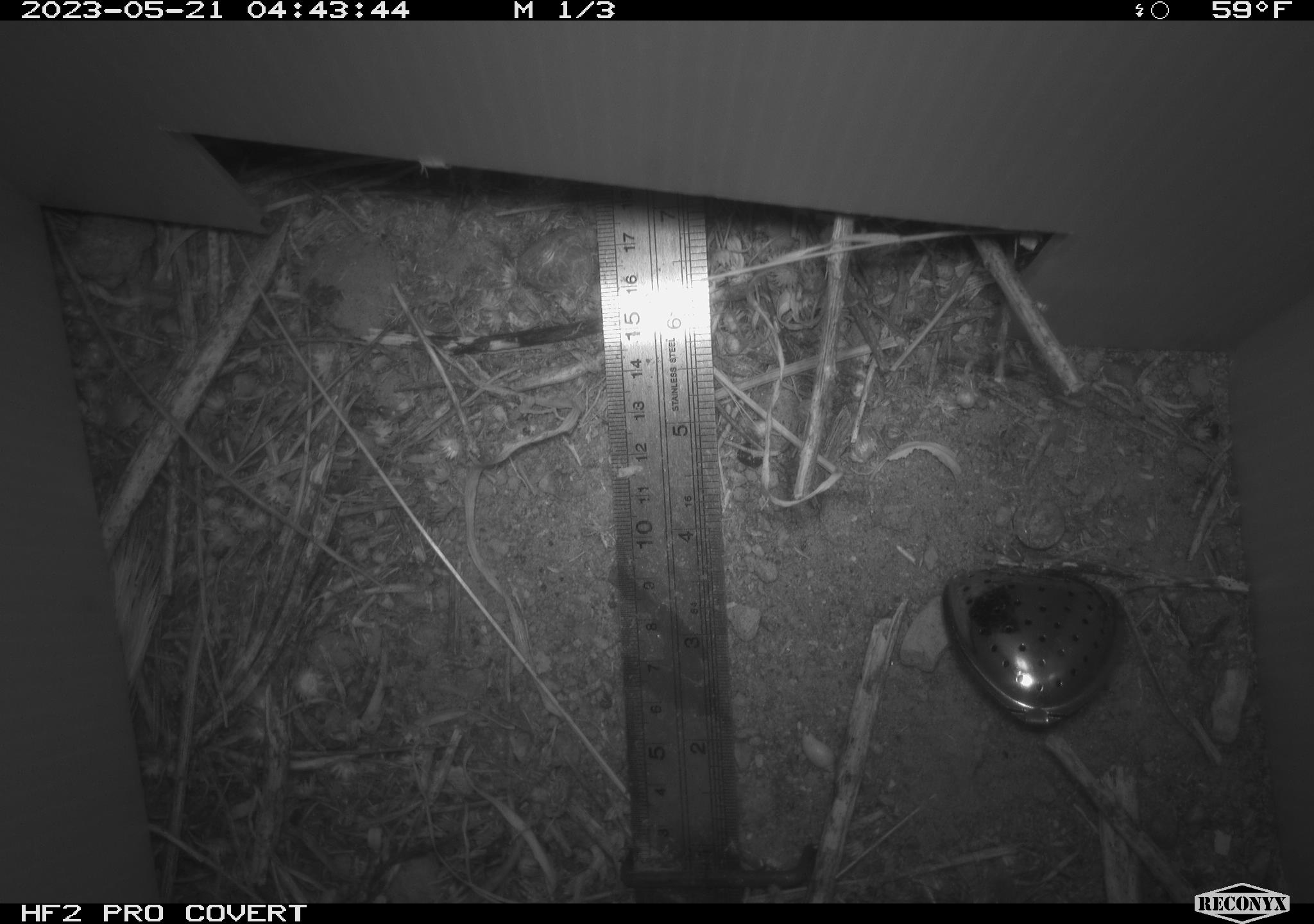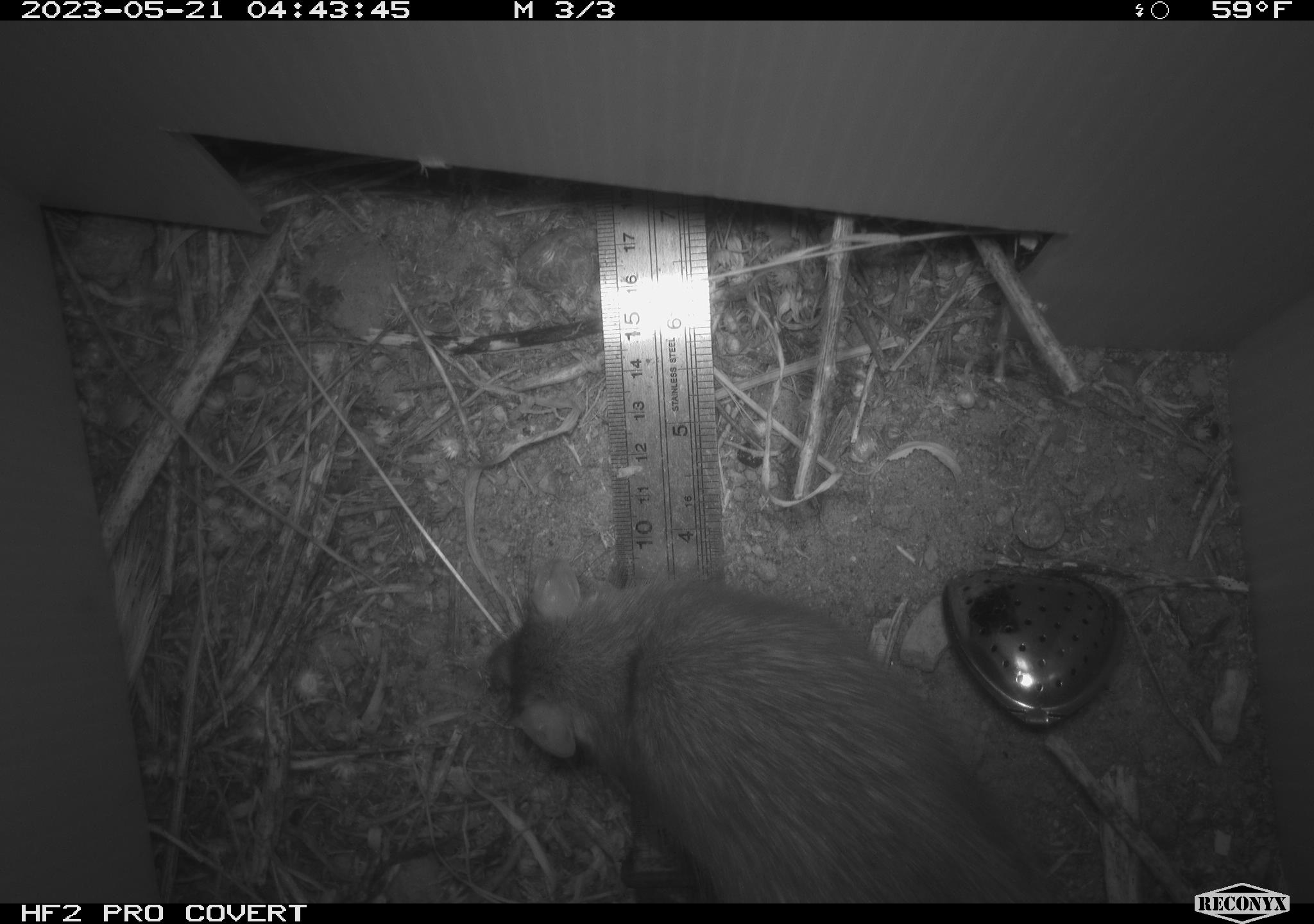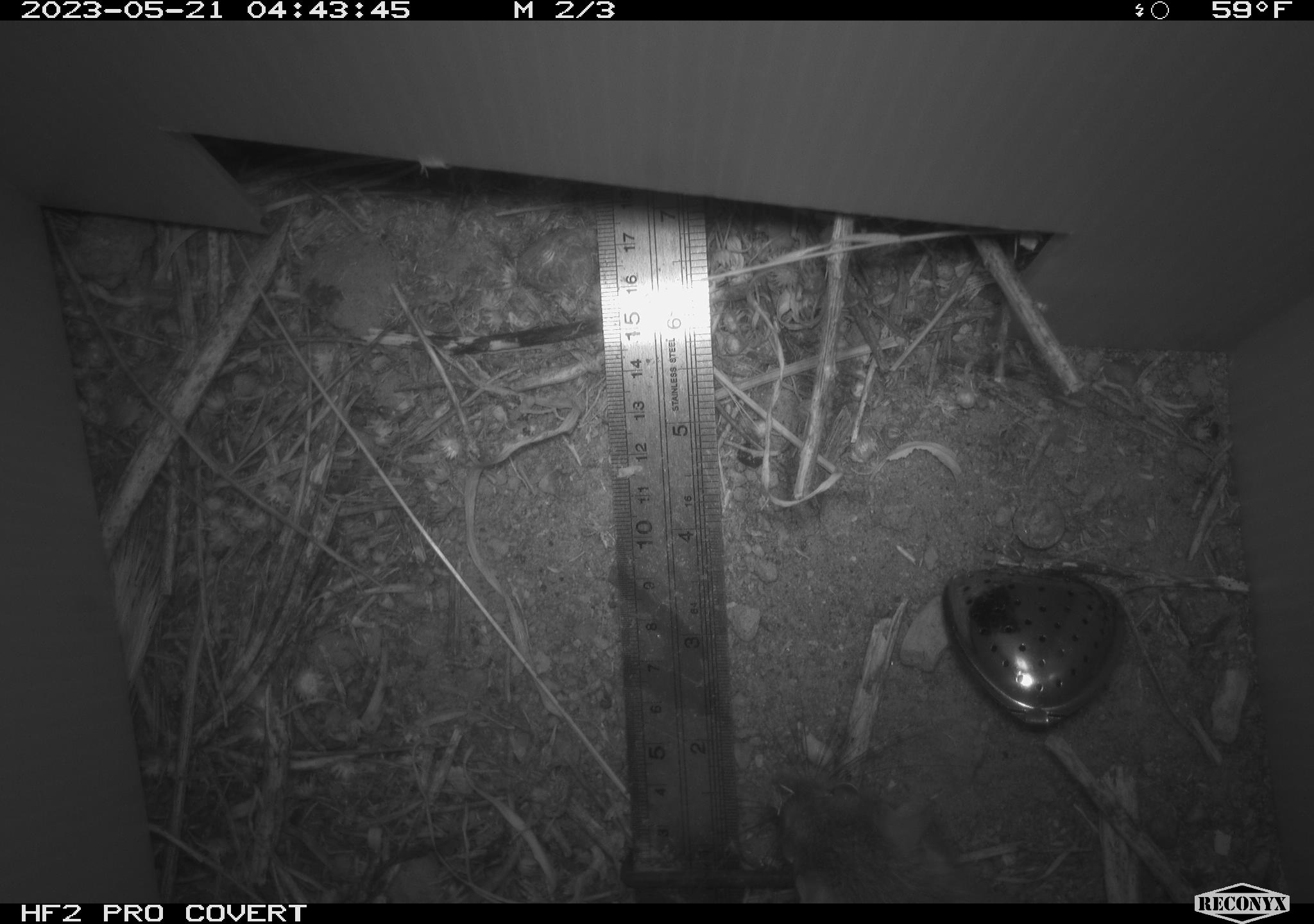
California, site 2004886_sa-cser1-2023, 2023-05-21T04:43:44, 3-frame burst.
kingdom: Animalia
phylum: Chordata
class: Mammalia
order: Rodentia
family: Muridae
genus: Rattus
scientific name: Rattus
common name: rat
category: rattus species